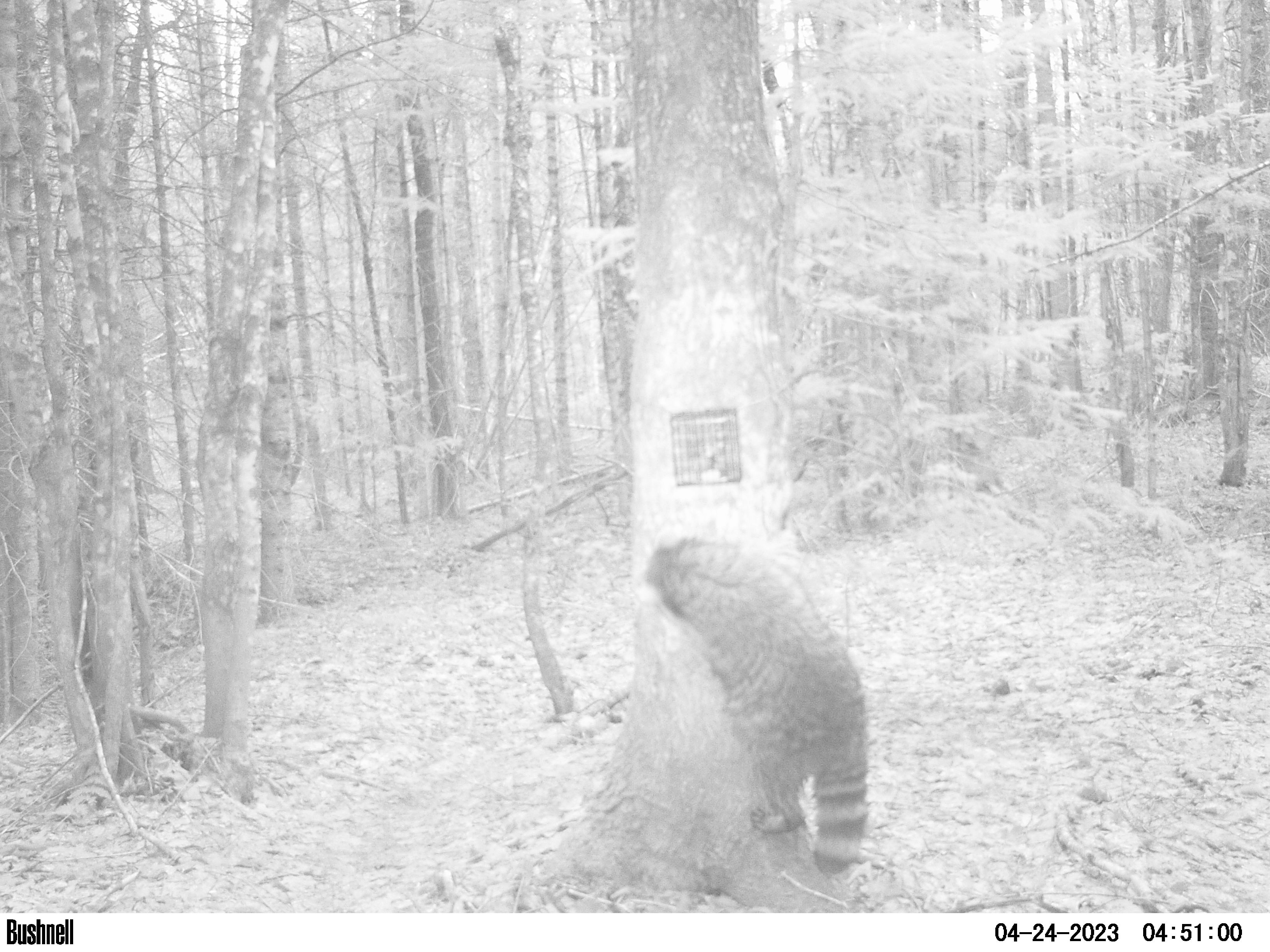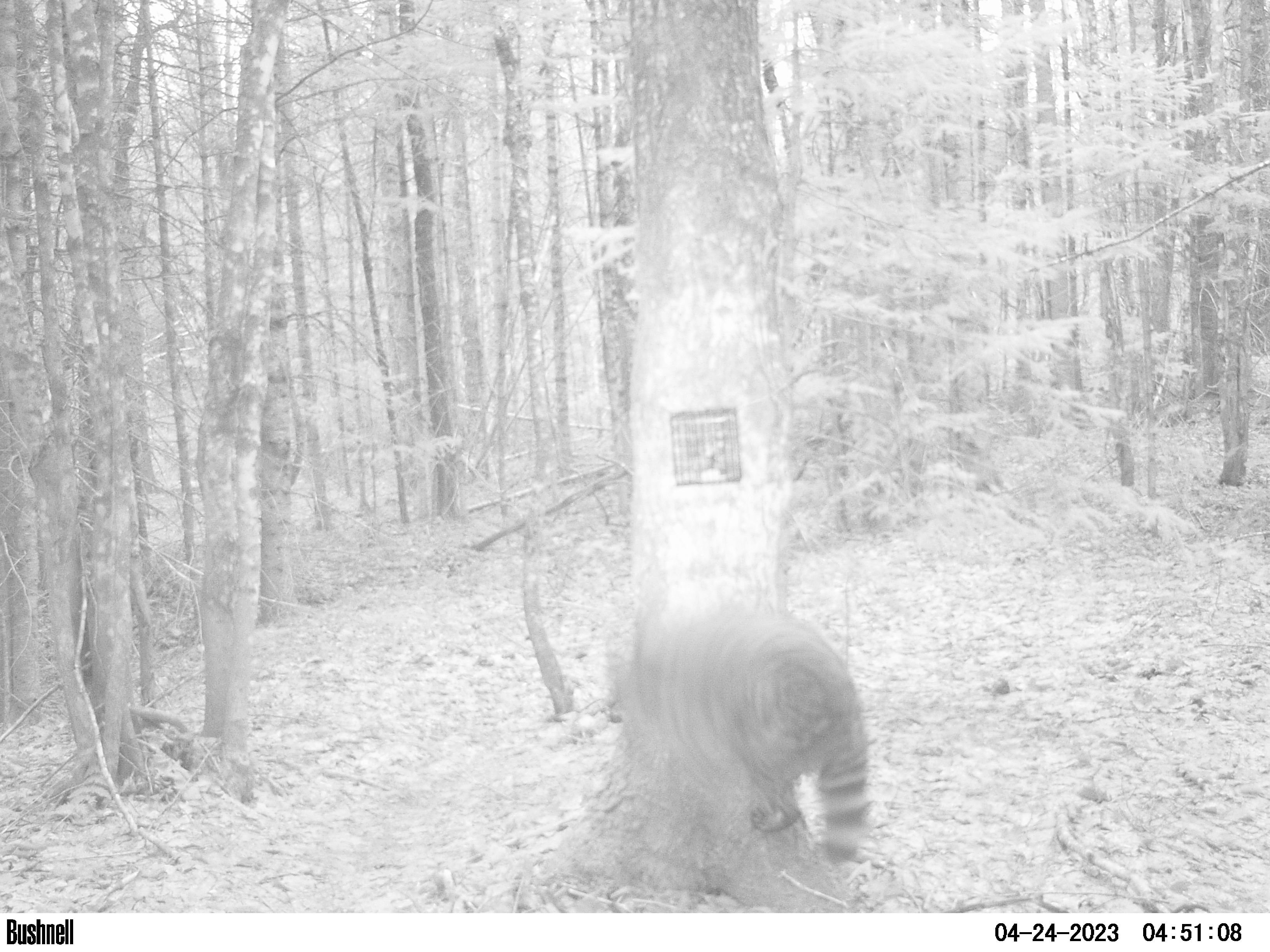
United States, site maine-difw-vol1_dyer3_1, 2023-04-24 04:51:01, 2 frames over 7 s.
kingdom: Animalia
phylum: Chordata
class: Mammalia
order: Carnivora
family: Procyonidae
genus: Procyon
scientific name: Procyon lotor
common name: raccoon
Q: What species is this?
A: Raccoon (Procyon lotor).